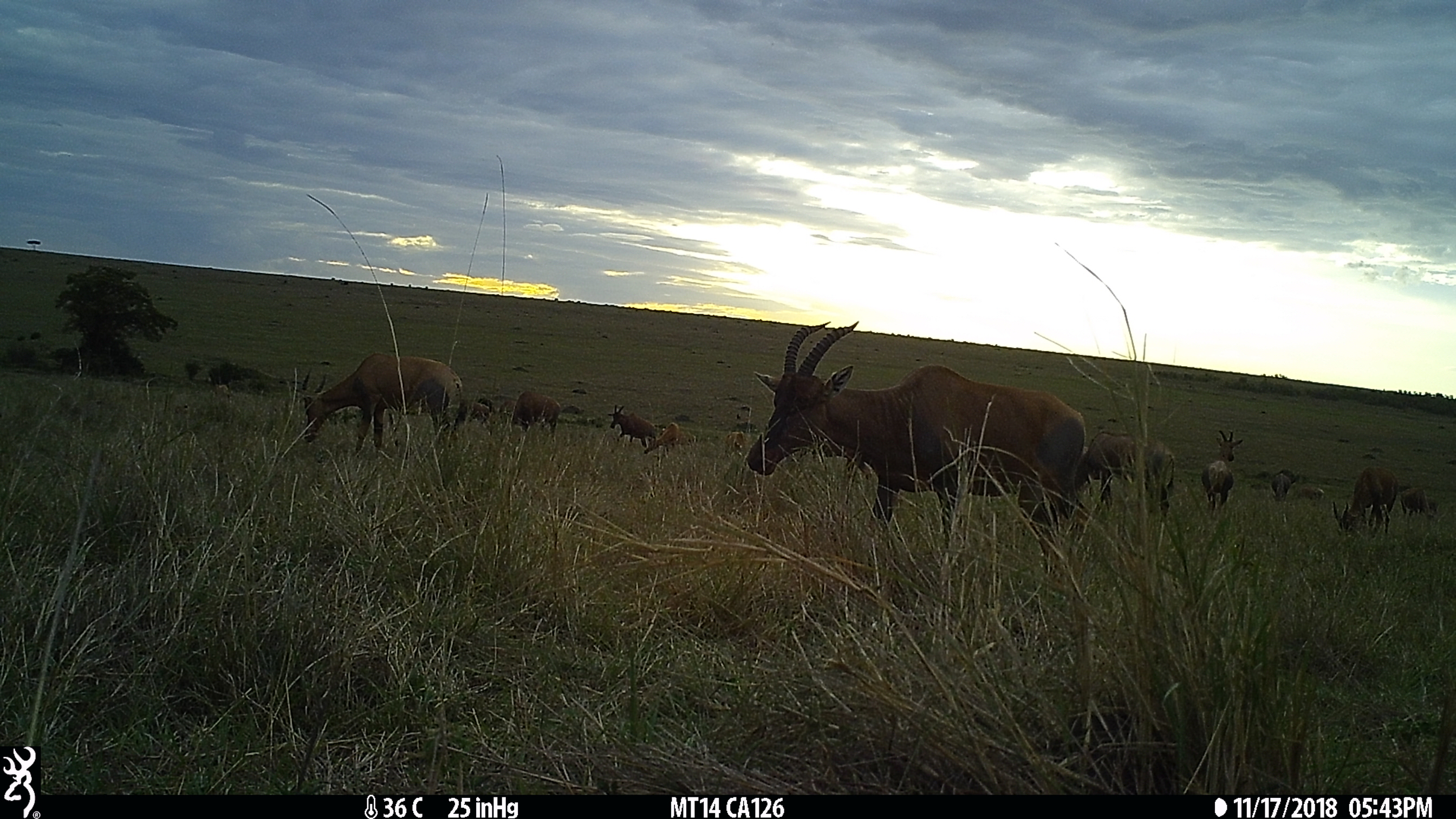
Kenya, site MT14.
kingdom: Animalia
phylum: Chordata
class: Mammalia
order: Artiodactyla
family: Bovidae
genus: Damaliscus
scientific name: Damaliscus lunatus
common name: topi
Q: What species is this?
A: Topi (Damaliscus lunatus).